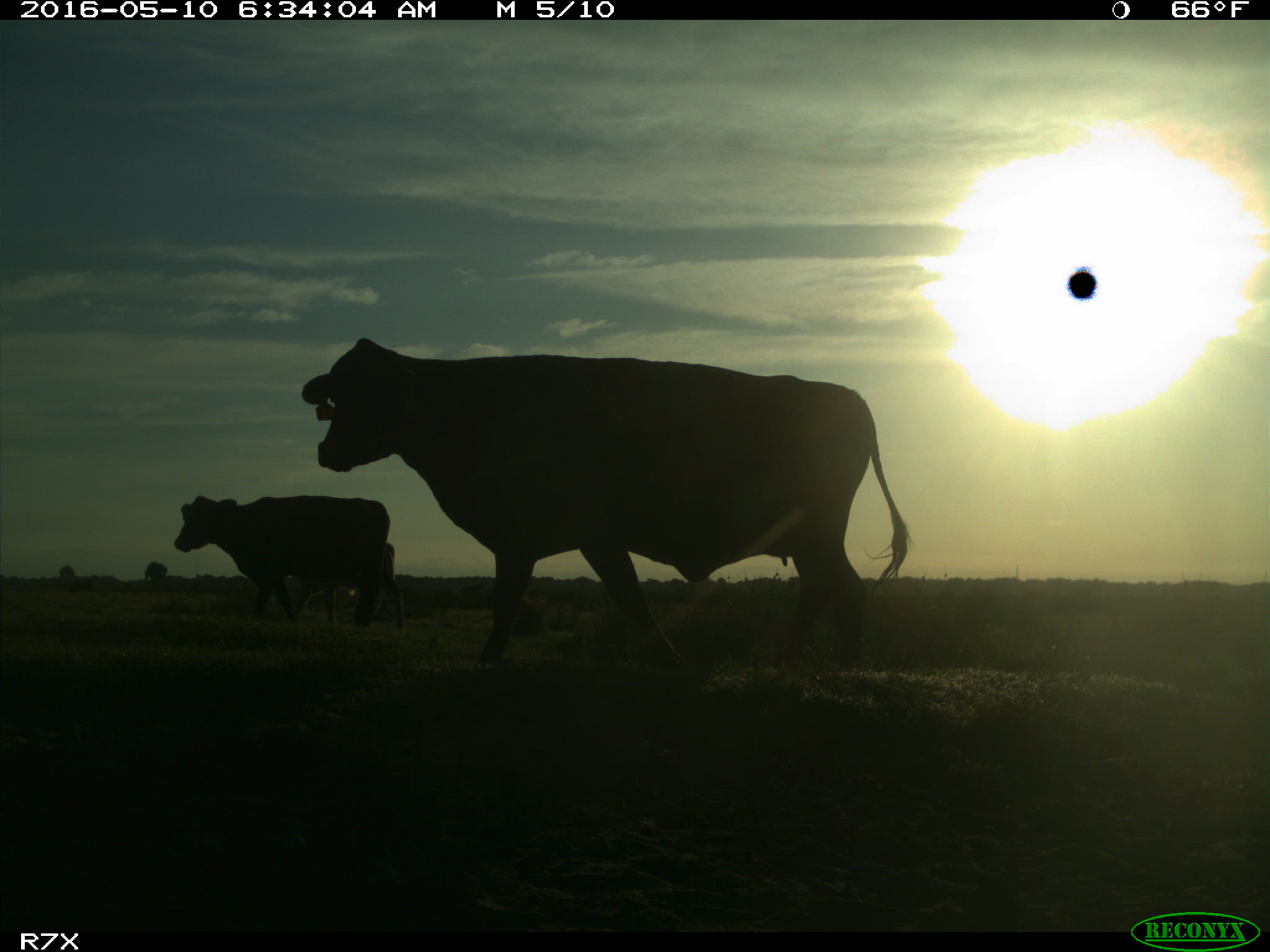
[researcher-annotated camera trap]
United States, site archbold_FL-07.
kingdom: Animalia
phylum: Chordata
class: Mammalia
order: Artiodactyla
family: Bovidae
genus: Bos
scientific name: Bos taurus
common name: domestic cow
Bos taurus (domestic cow).